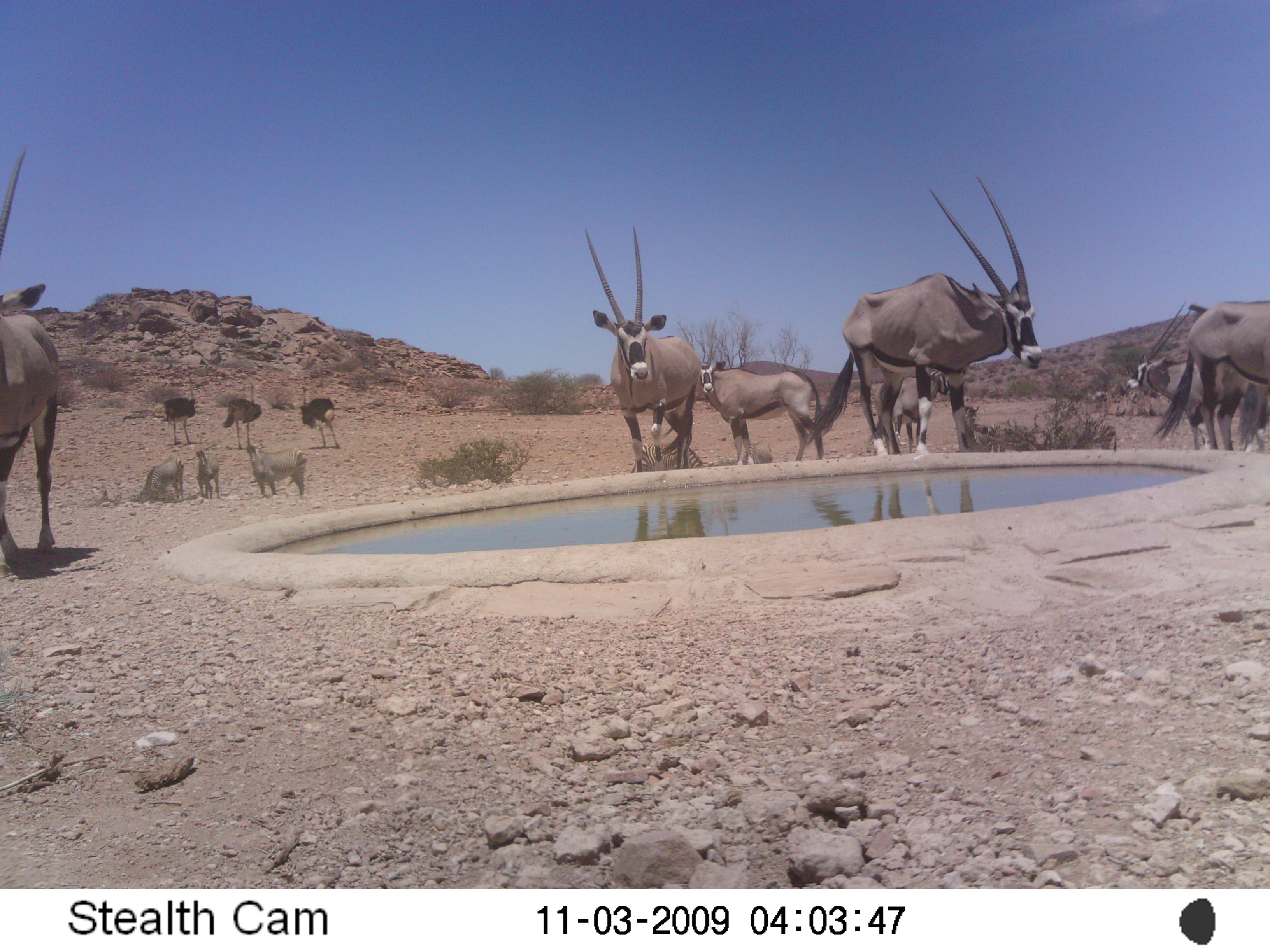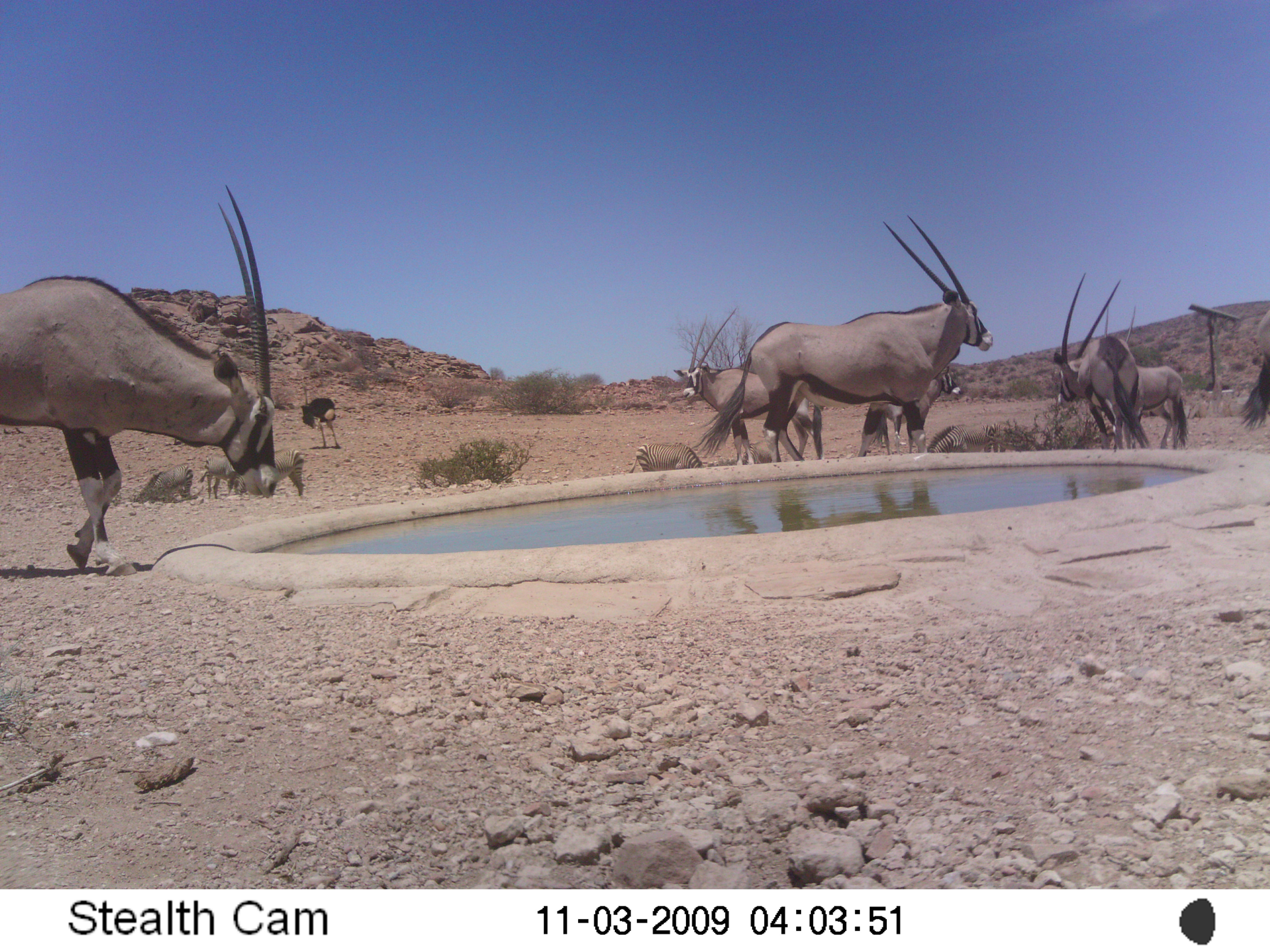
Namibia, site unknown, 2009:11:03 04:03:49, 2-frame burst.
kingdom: Animalia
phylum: Chordata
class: Mammalia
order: Artiodactyla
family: Bovidae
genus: Oryx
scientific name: Oryx gazella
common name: gemsbok